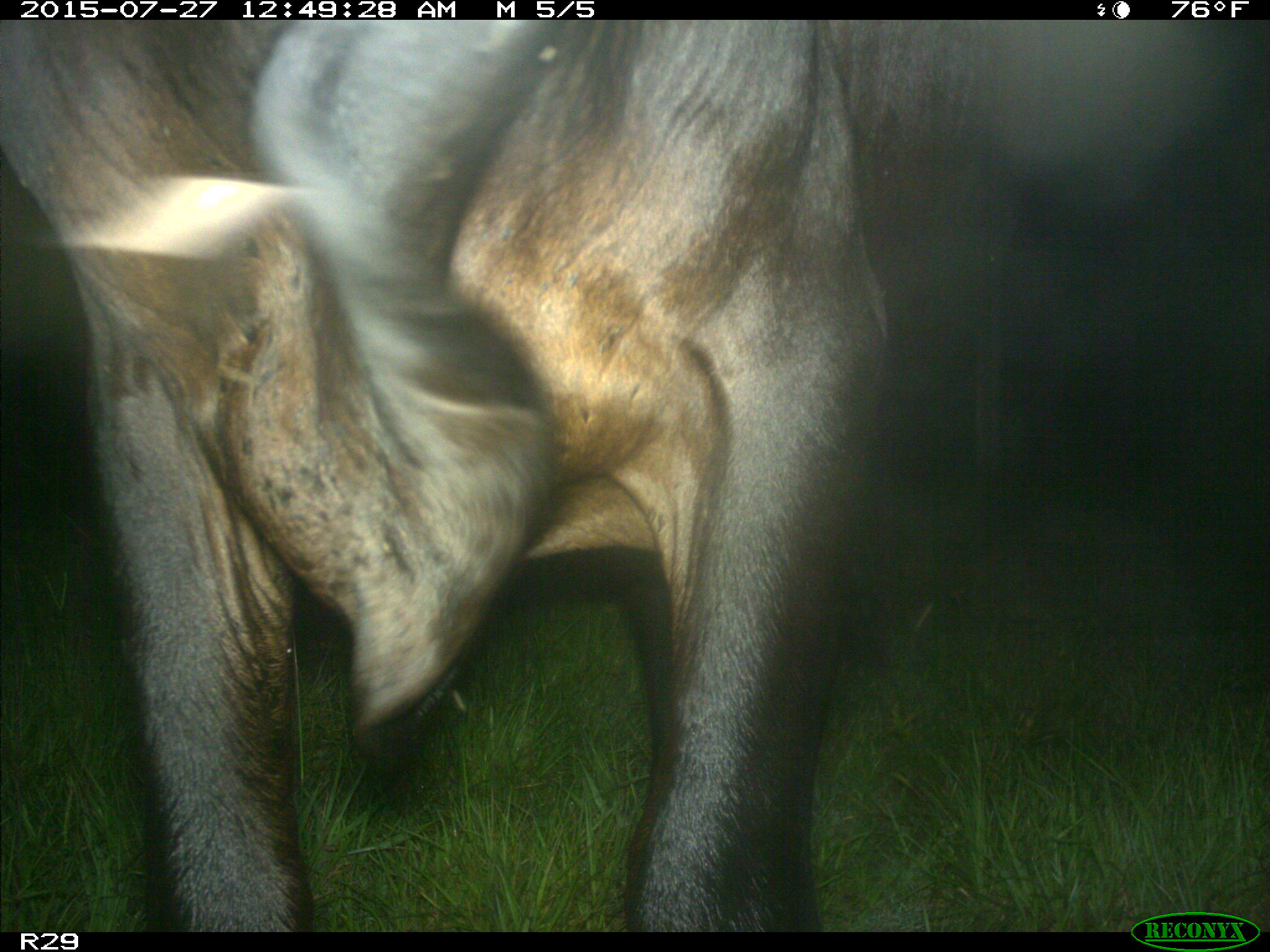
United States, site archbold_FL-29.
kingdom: Animalia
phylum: Chordata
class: Mammalia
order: Artiodactyla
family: Bovidae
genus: Bos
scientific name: Bos taurus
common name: domestic cow